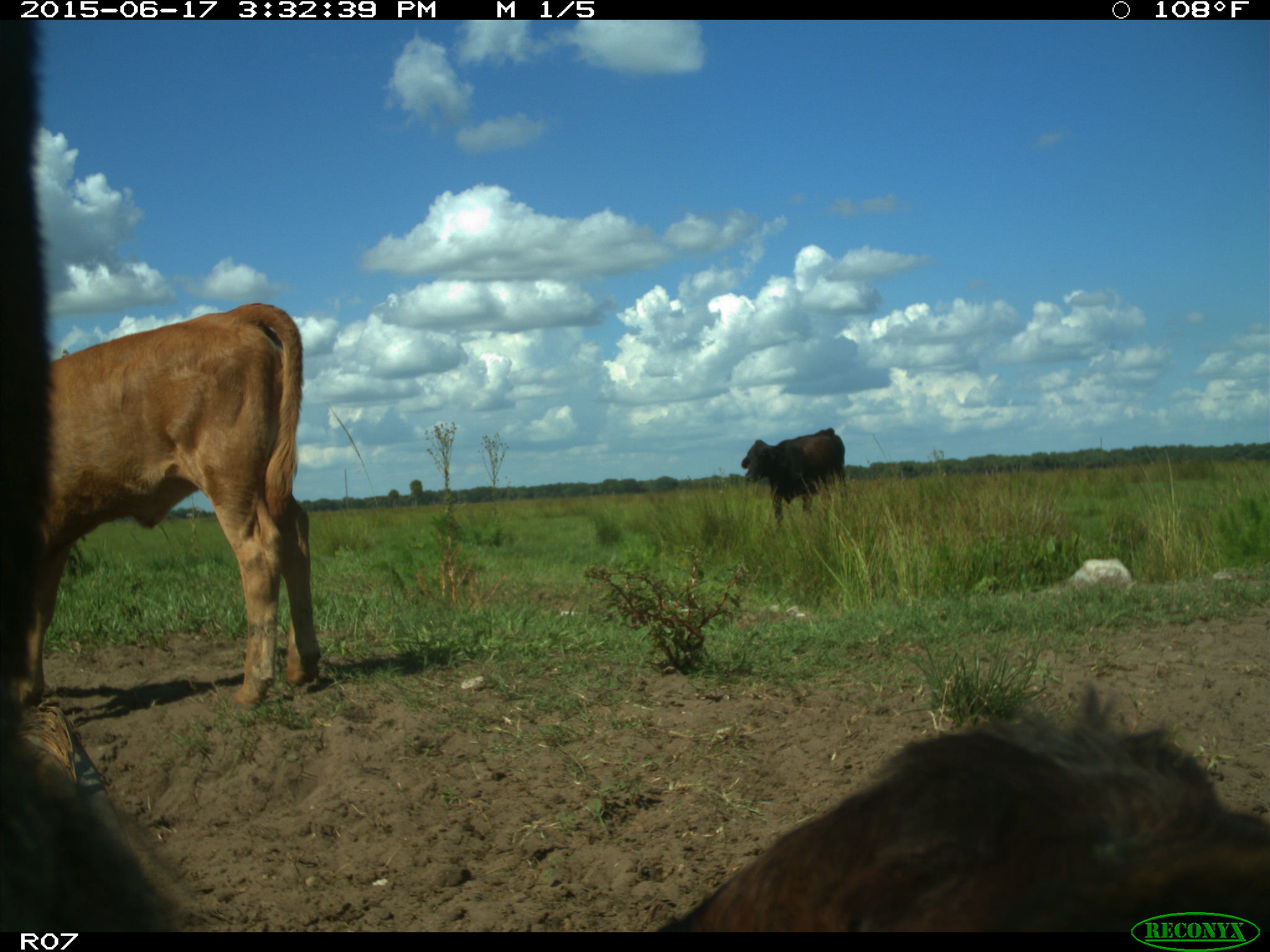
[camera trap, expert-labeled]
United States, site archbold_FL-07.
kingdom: Animalia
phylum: Chordata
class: Mammalia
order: Artiodactyla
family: Bovidae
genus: Bos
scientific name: Bos taurus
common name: domestic cow